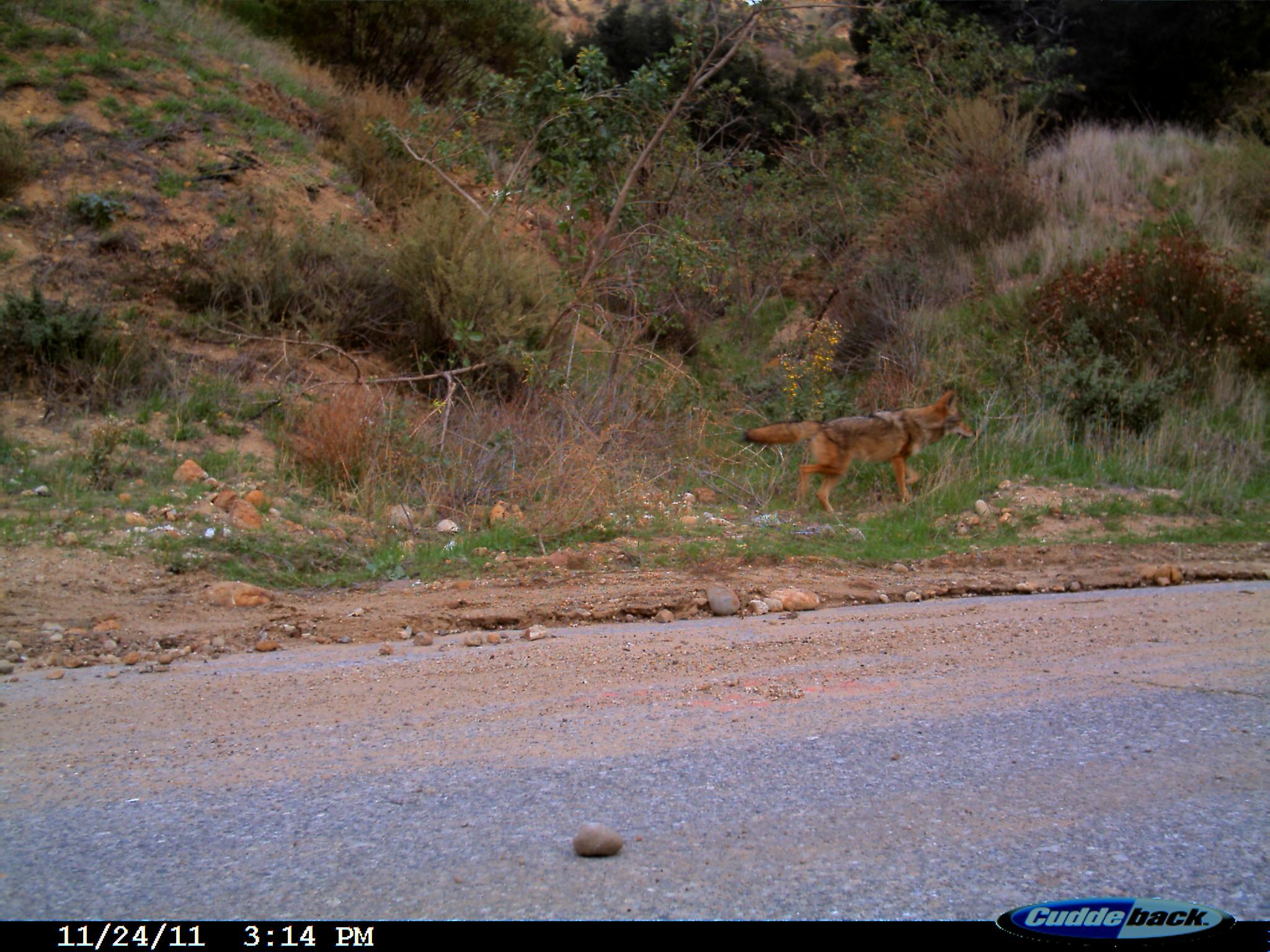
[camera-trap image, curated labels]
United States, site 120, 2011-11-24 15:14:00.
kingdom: Animalia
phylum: Chordata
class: Mammalia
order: Carnivora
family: Canidae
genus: Canis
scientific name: Canis latrans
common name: coyote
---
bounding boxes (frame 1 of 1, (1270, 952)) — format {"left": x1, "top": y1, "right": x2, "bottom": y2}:
coyote: {"left": 745, "top": 379, "right": 1005, "bottom": 528}